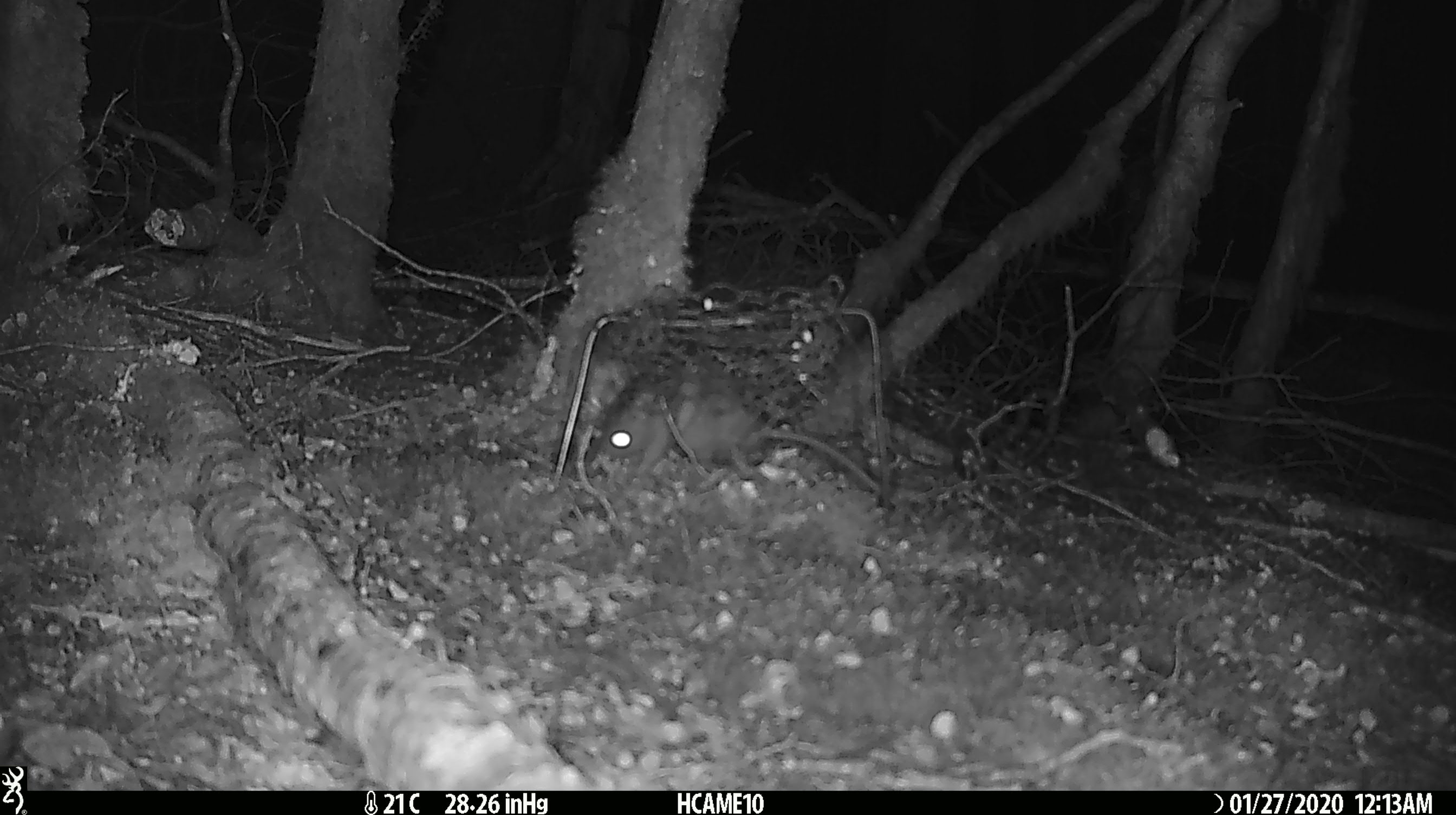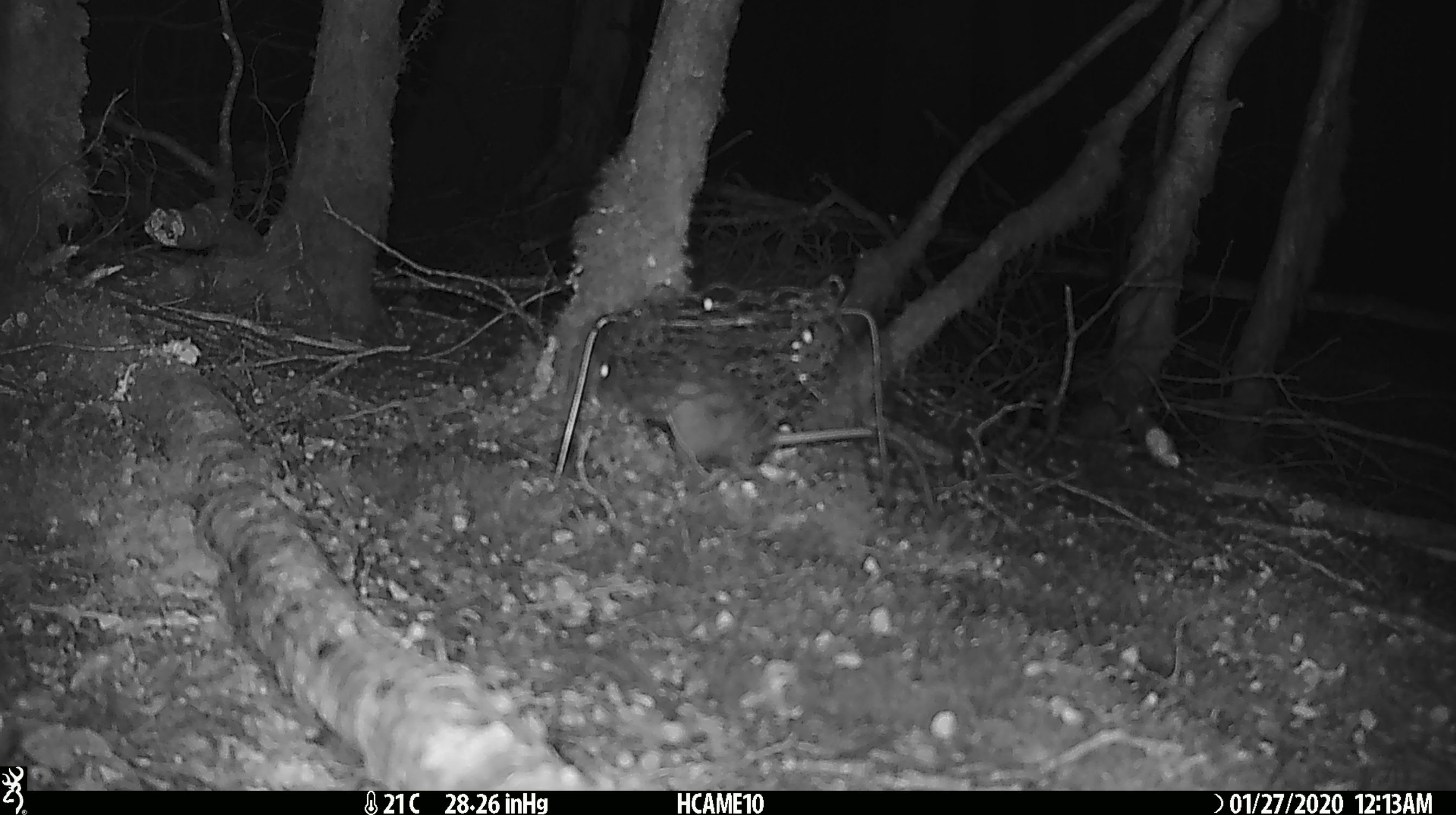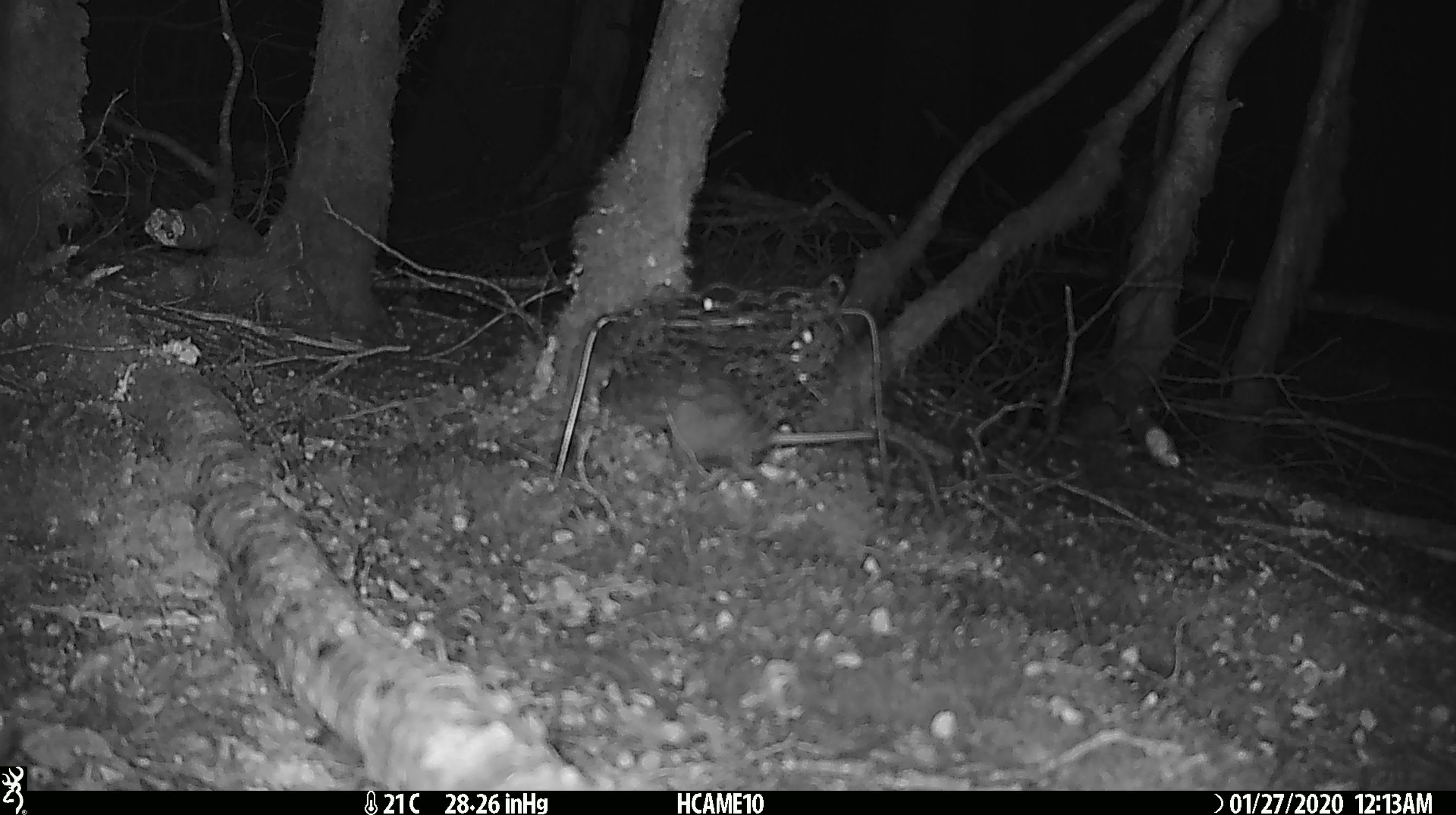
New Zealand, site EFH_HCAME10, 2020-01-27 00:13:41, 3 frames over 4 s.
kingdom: Animalia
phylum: Chordata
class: Mammalia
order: Rodentia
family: Muridae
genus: Rattus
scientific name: Rattus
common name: rat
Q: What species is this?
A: Rat (Rattus).